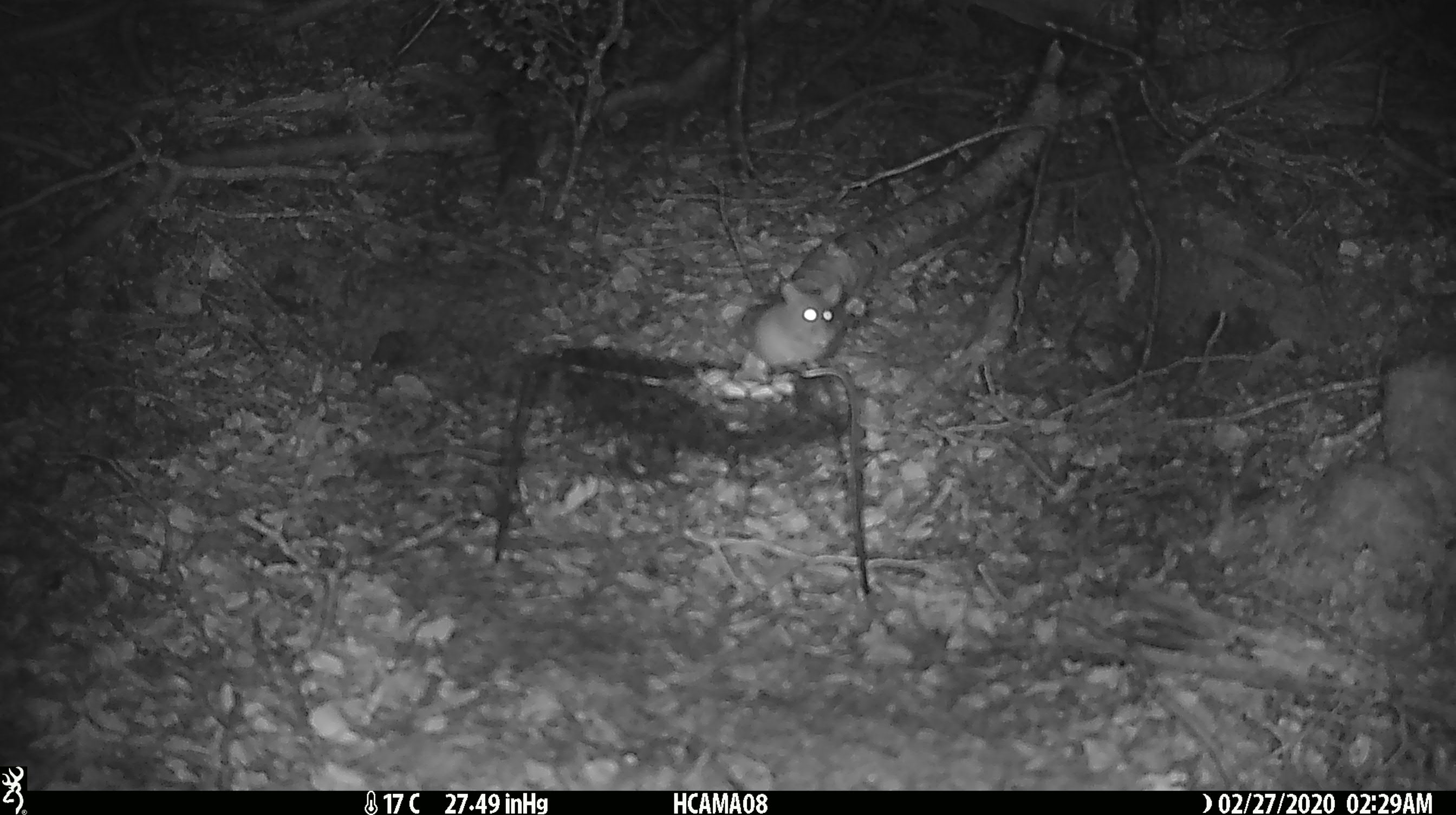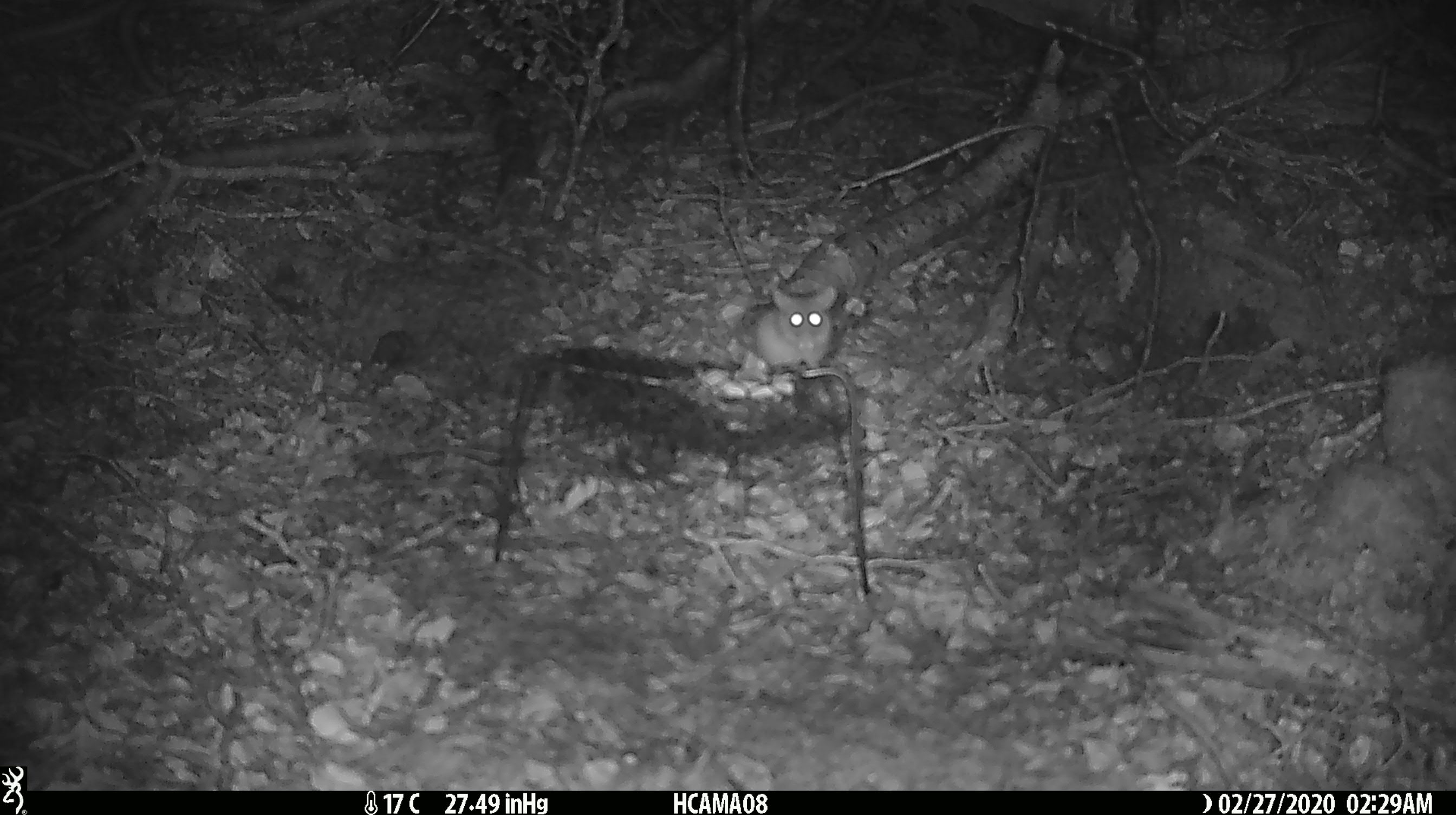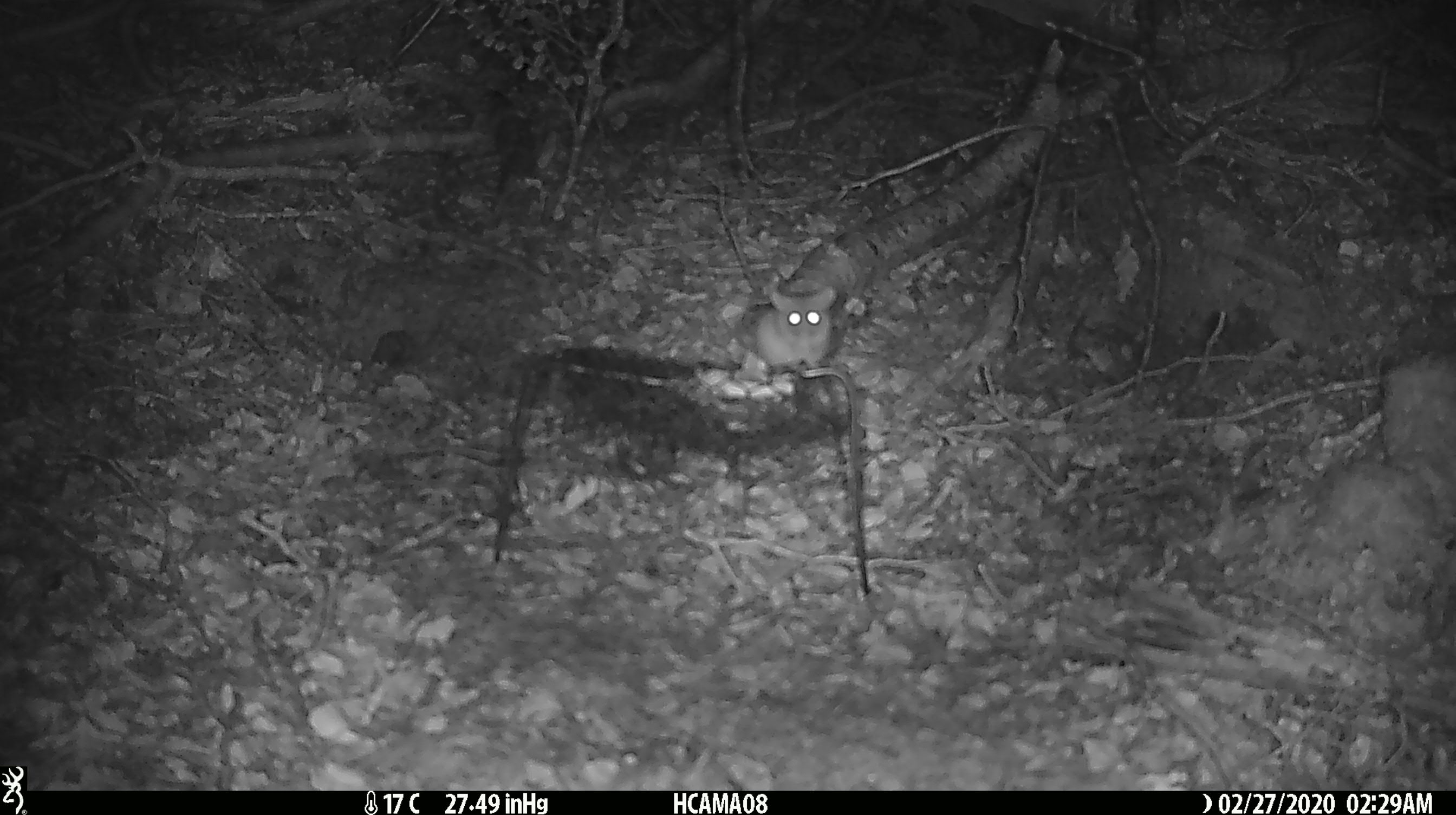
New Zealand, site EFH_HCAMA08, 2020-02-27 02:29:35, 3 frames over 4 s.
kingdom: Animalia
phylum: Chordata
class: Mammalia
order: Rodentia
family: Muridae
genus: Mus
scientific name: Mus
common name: mouse